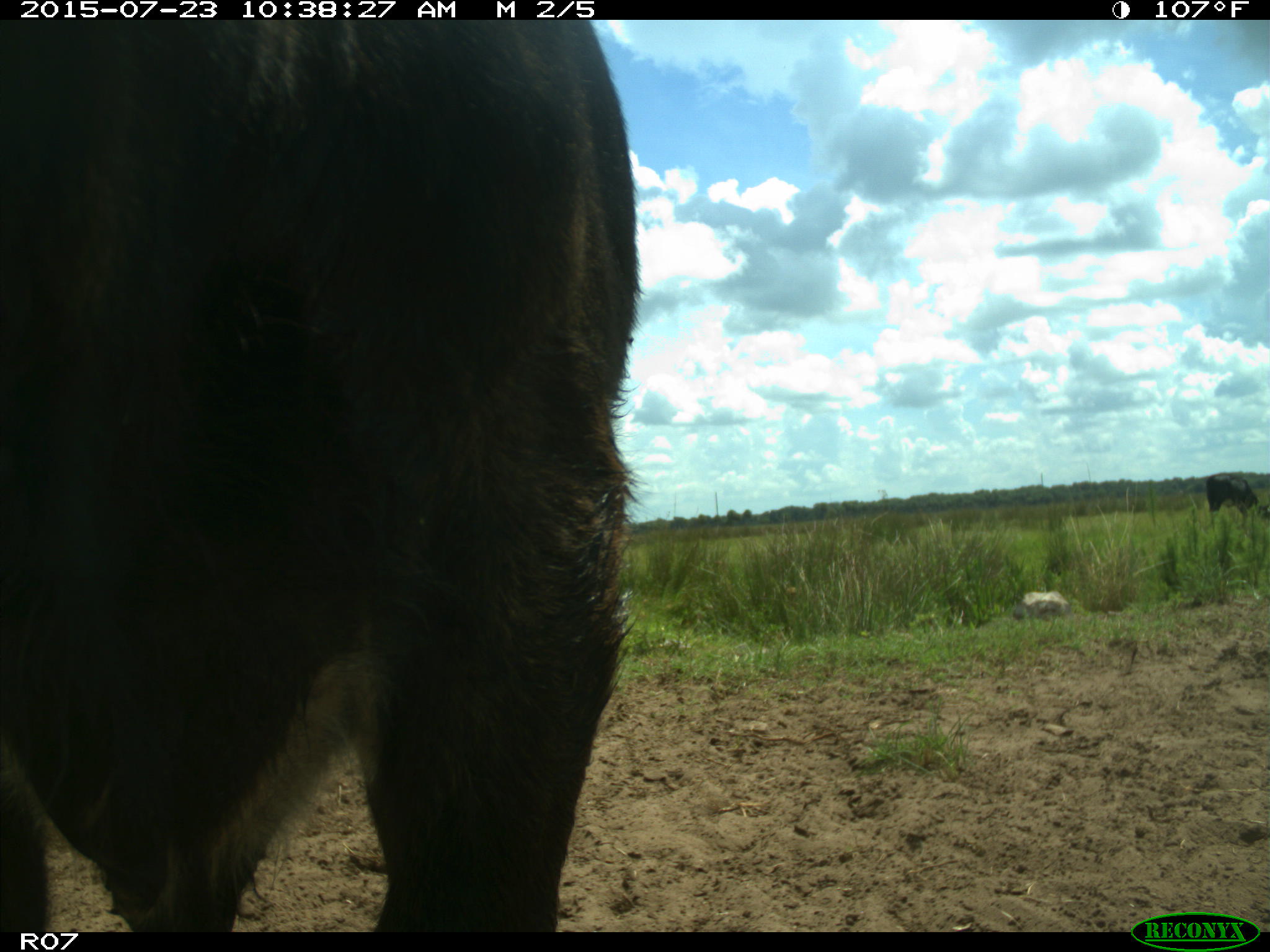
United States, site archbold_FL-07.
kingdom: Animalia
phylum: Chordata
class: Mammalia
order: Artiodactyla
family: Bovidae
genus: Bos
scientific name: Bos taurus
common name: domestic cow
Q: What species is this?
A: Bos taurus (domestic cow).